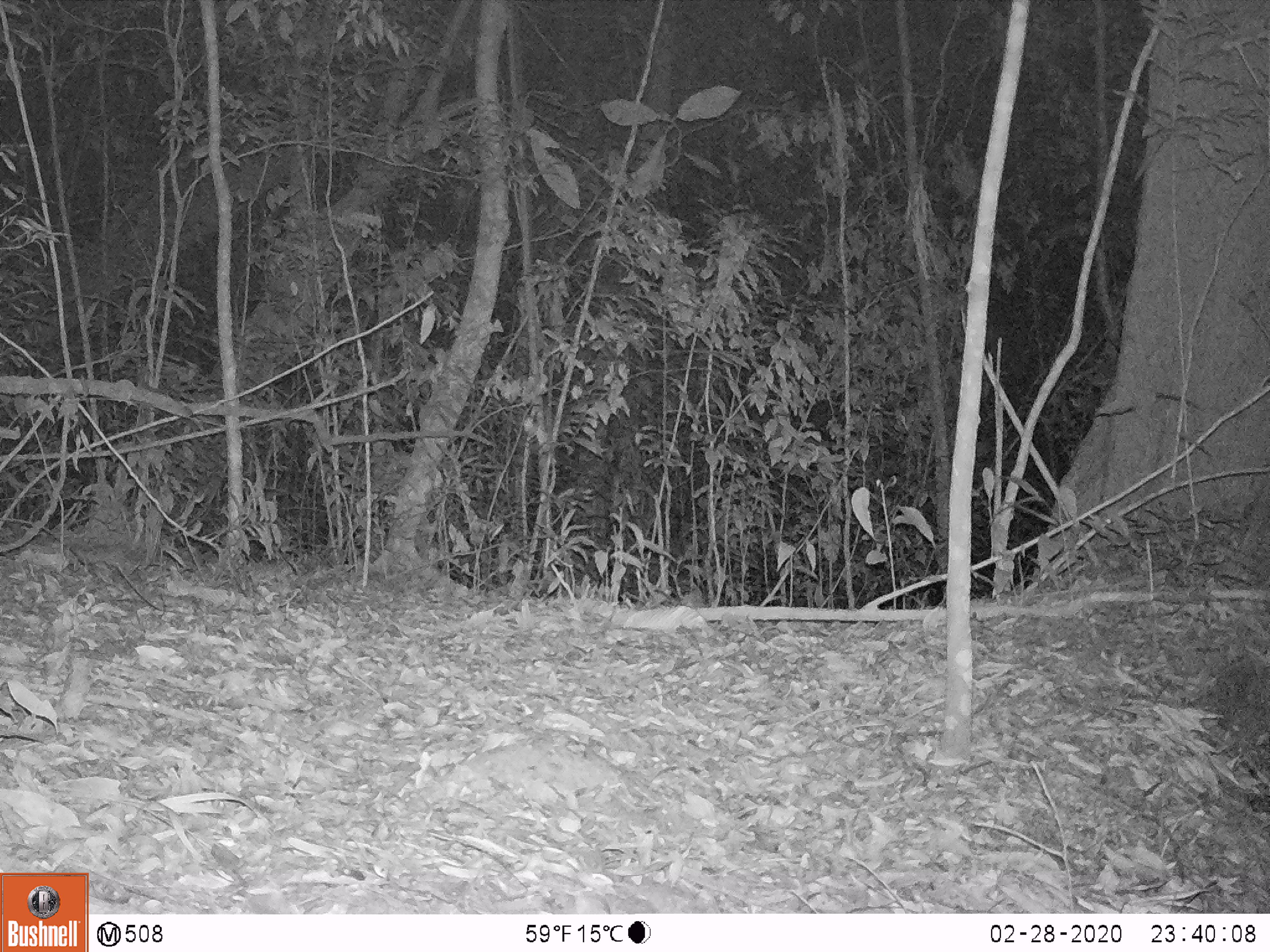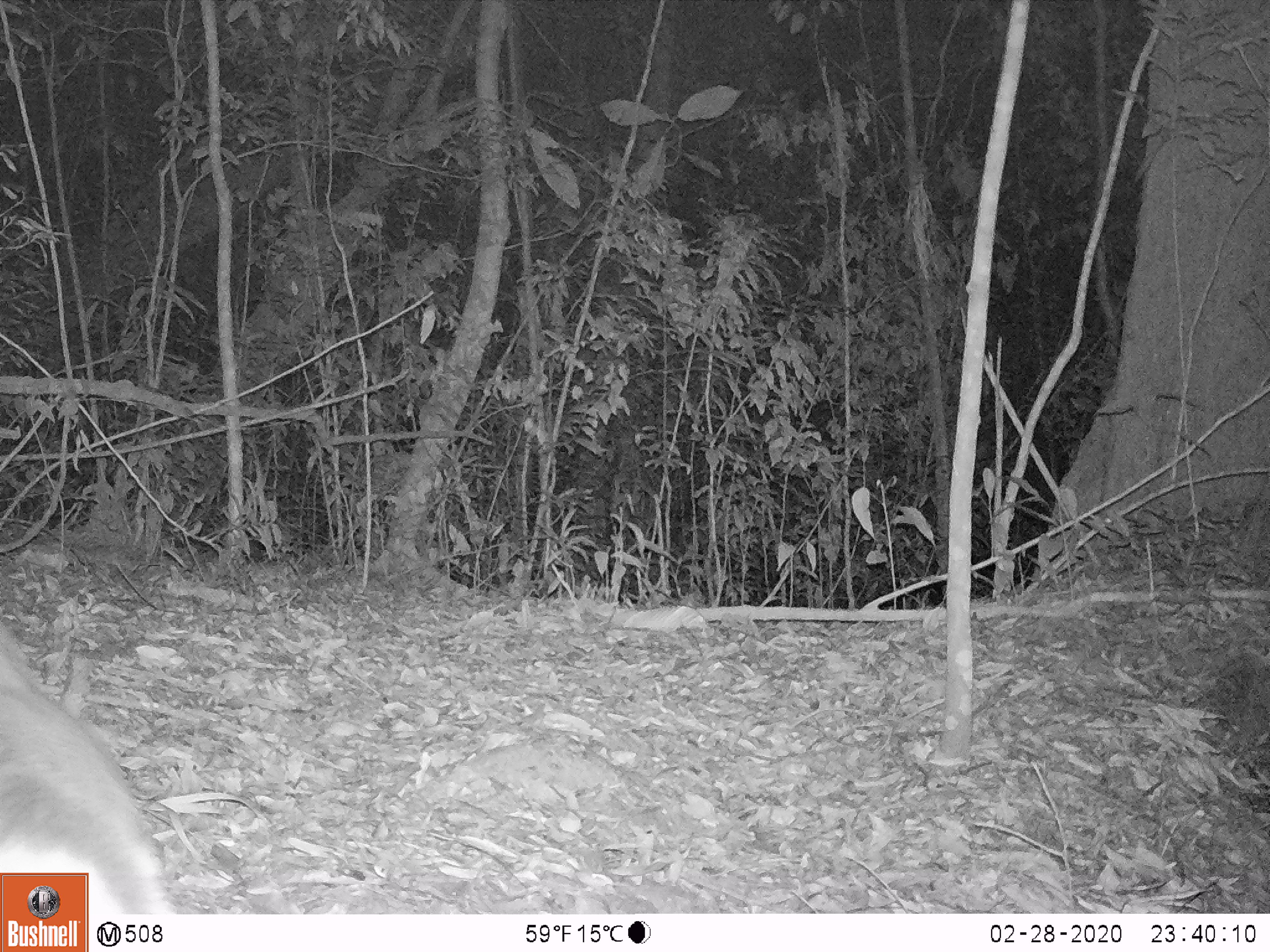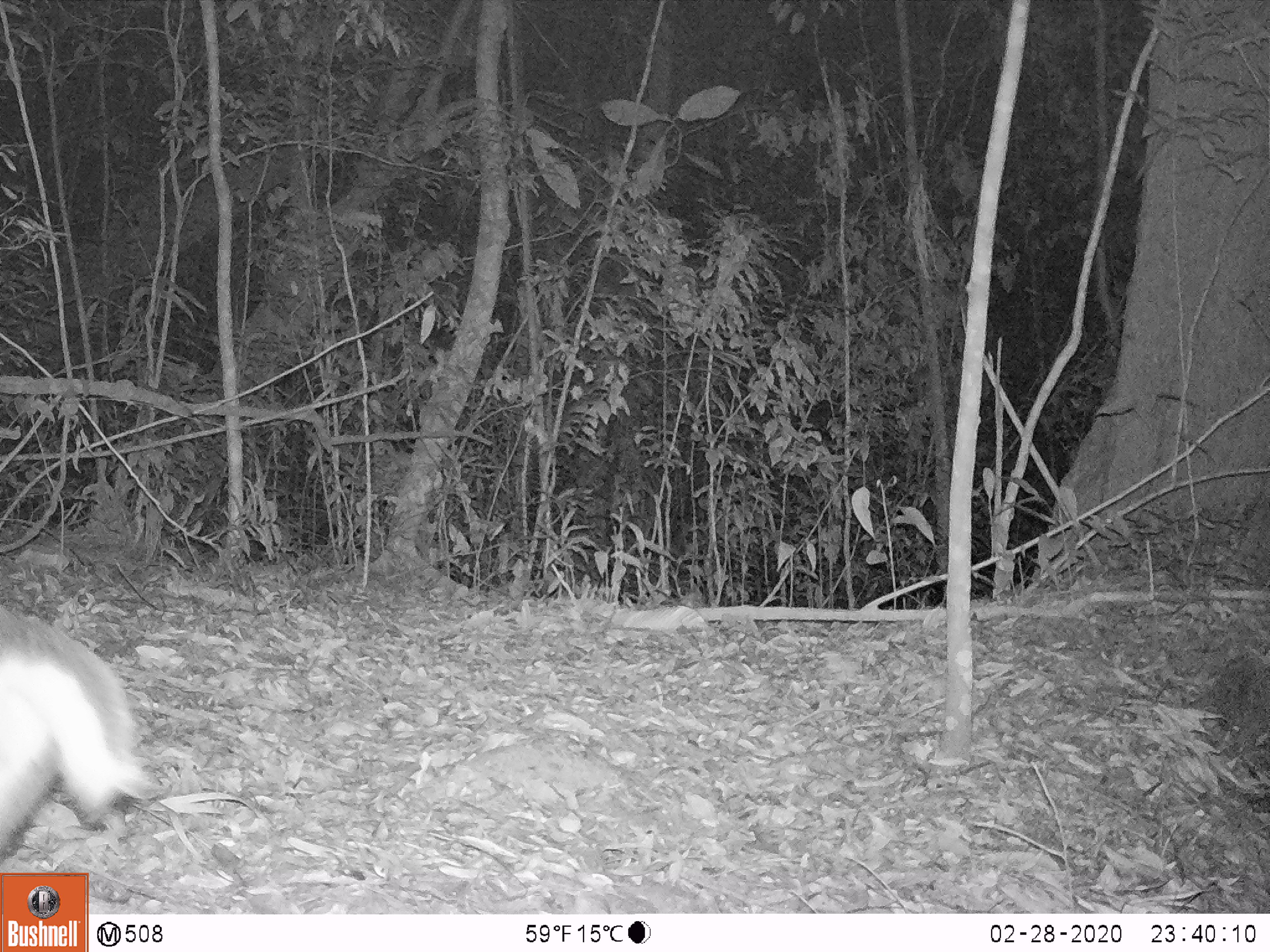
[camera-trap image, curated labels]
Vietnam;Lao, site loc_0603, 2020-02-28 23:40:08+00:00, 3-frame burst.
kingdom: Animalia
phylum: Chordata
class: Mammalia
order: Artiodactyla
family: Cervidae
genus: Muntiacus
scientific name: Muntiacus rooseveltorum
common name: roosevelt's muntjac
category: roosevelts muntjac group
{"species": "roosevelts muntjac group (roosevelt's muntjac) (Muntiacus rooseveltorum)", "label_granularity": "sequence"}